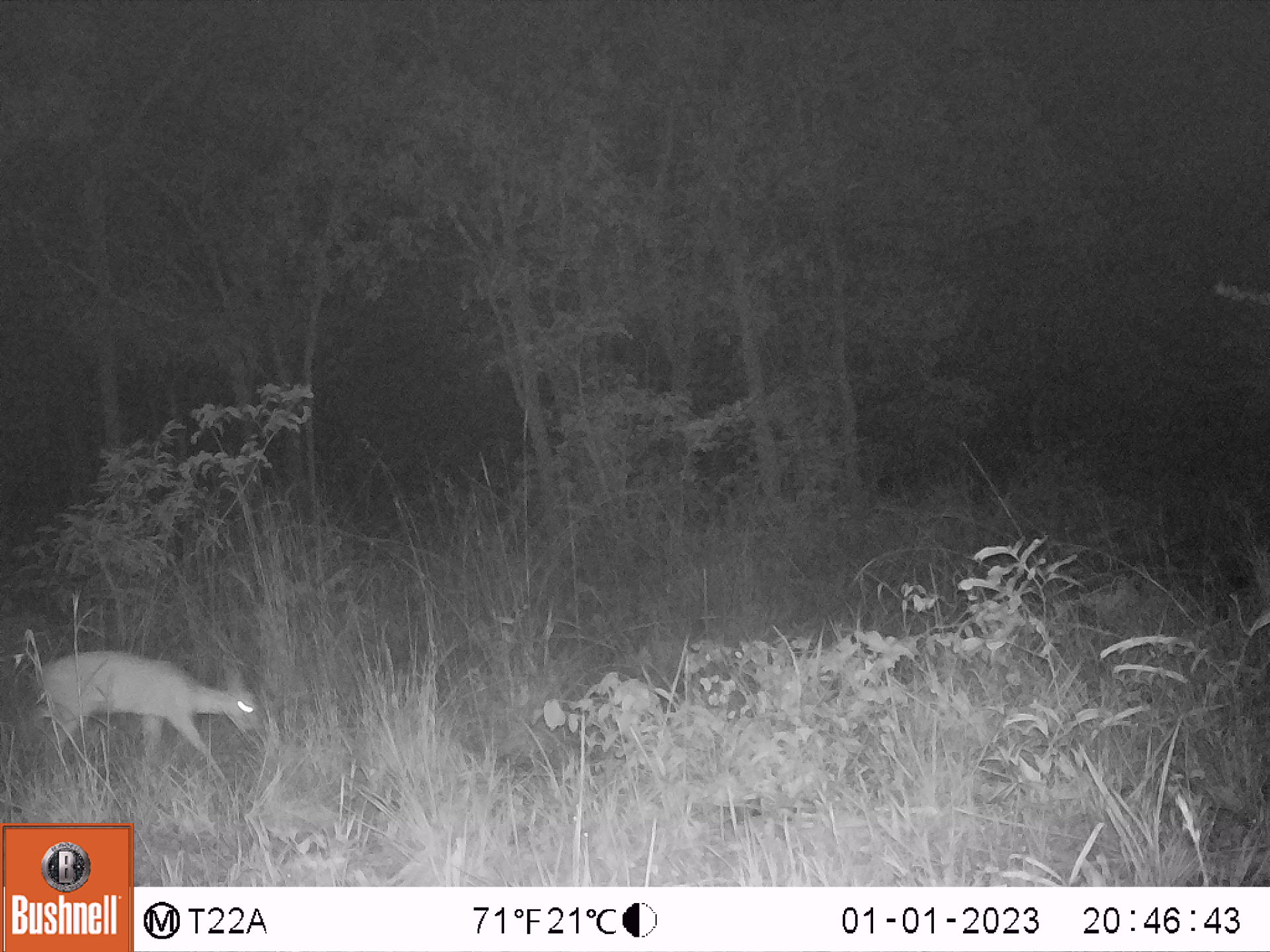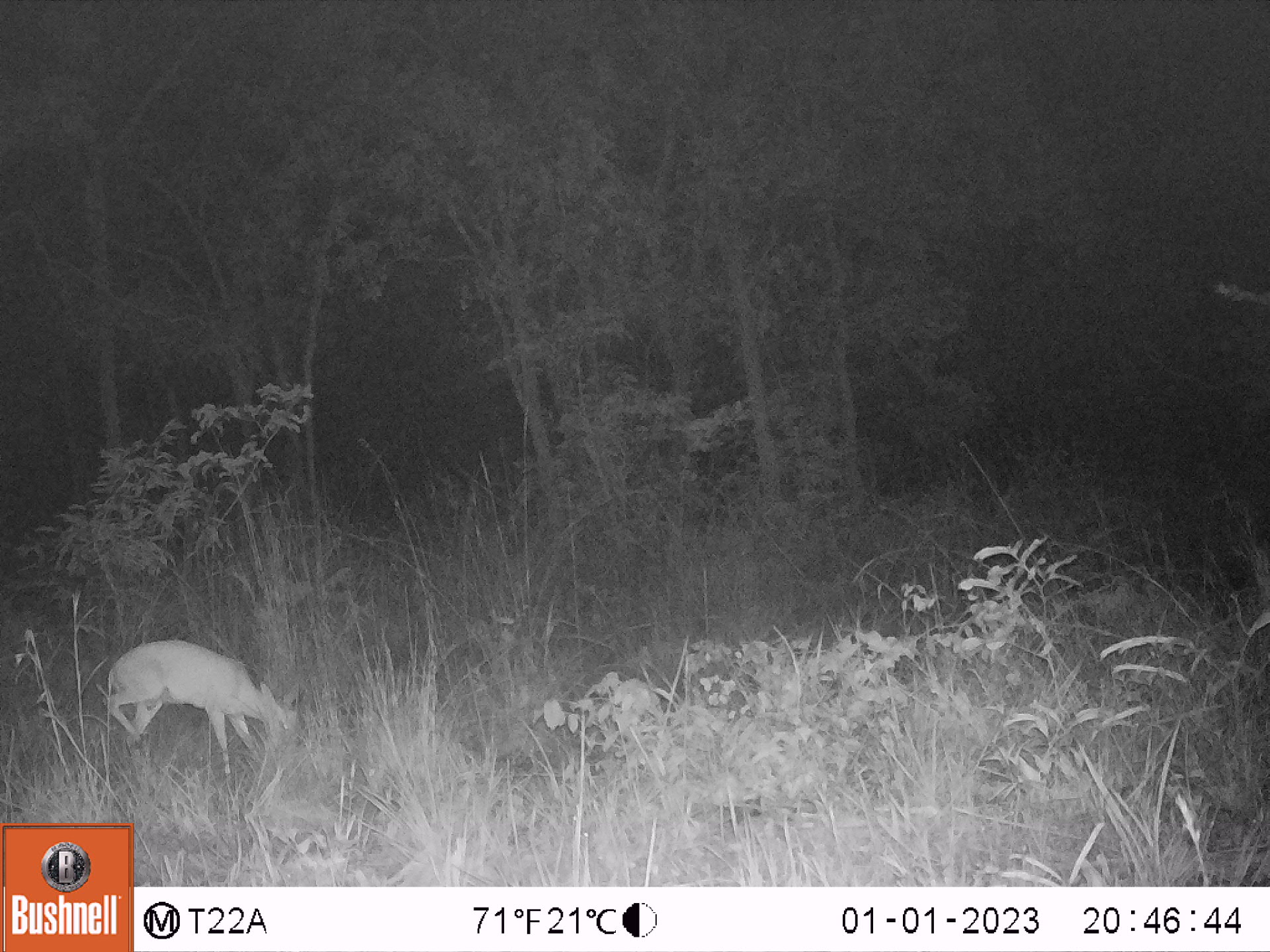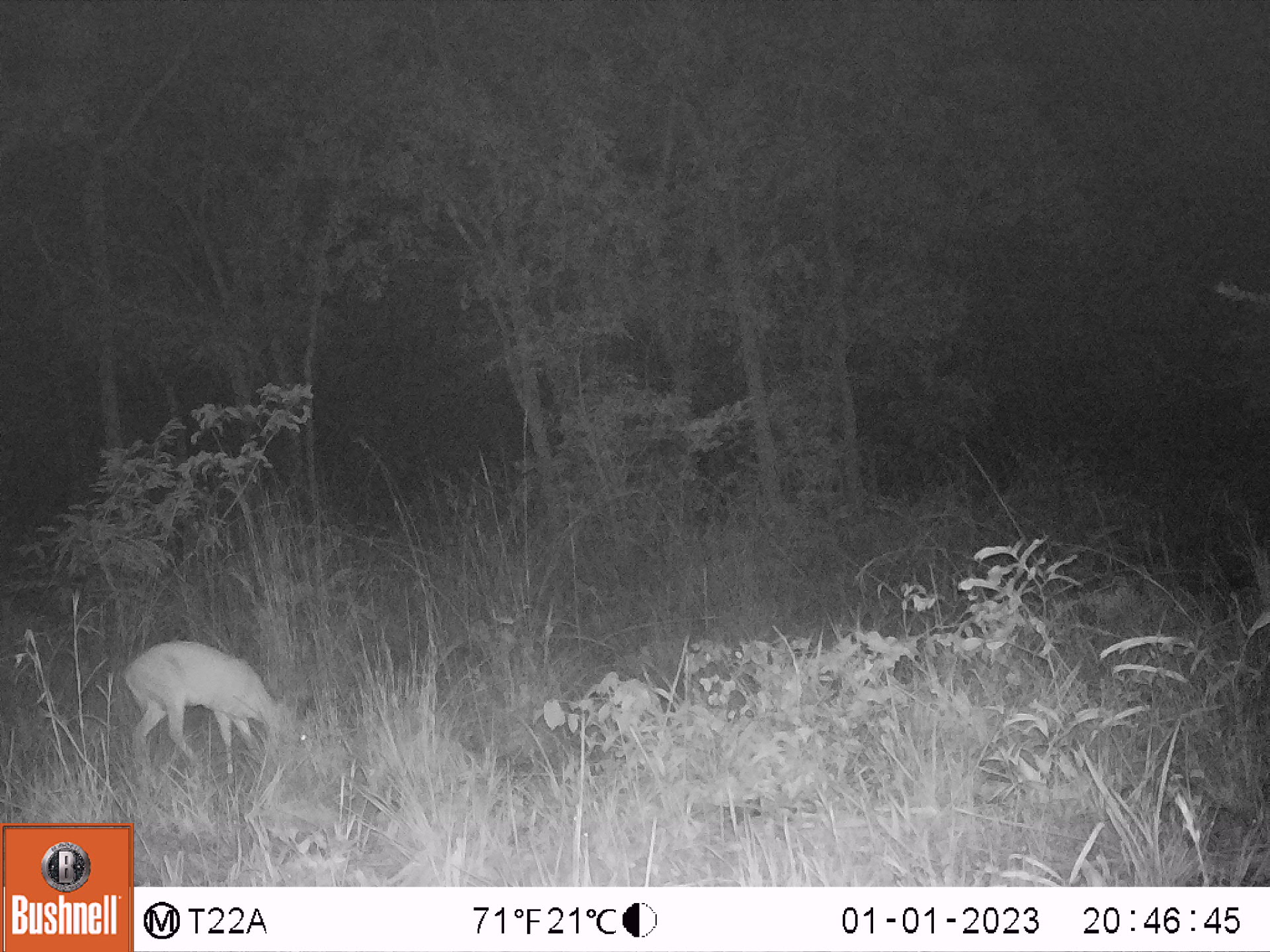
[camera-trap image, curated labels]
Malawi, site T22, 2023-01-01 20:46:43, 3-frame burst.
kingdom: Animalia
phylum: Chordata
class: Mammalia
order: Artiodactyla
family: Bovidae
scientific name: Antilopinae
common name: small antelope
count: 1